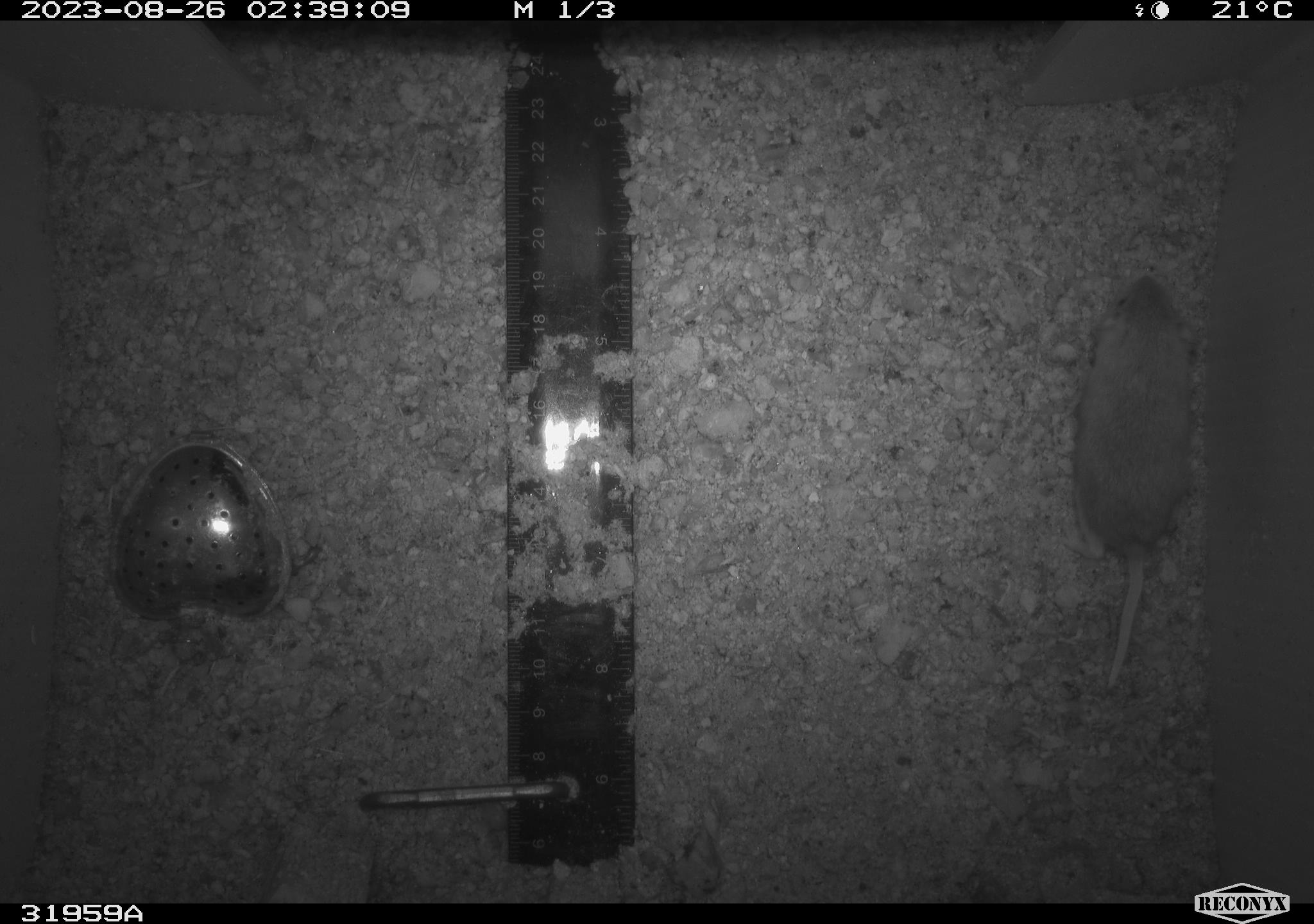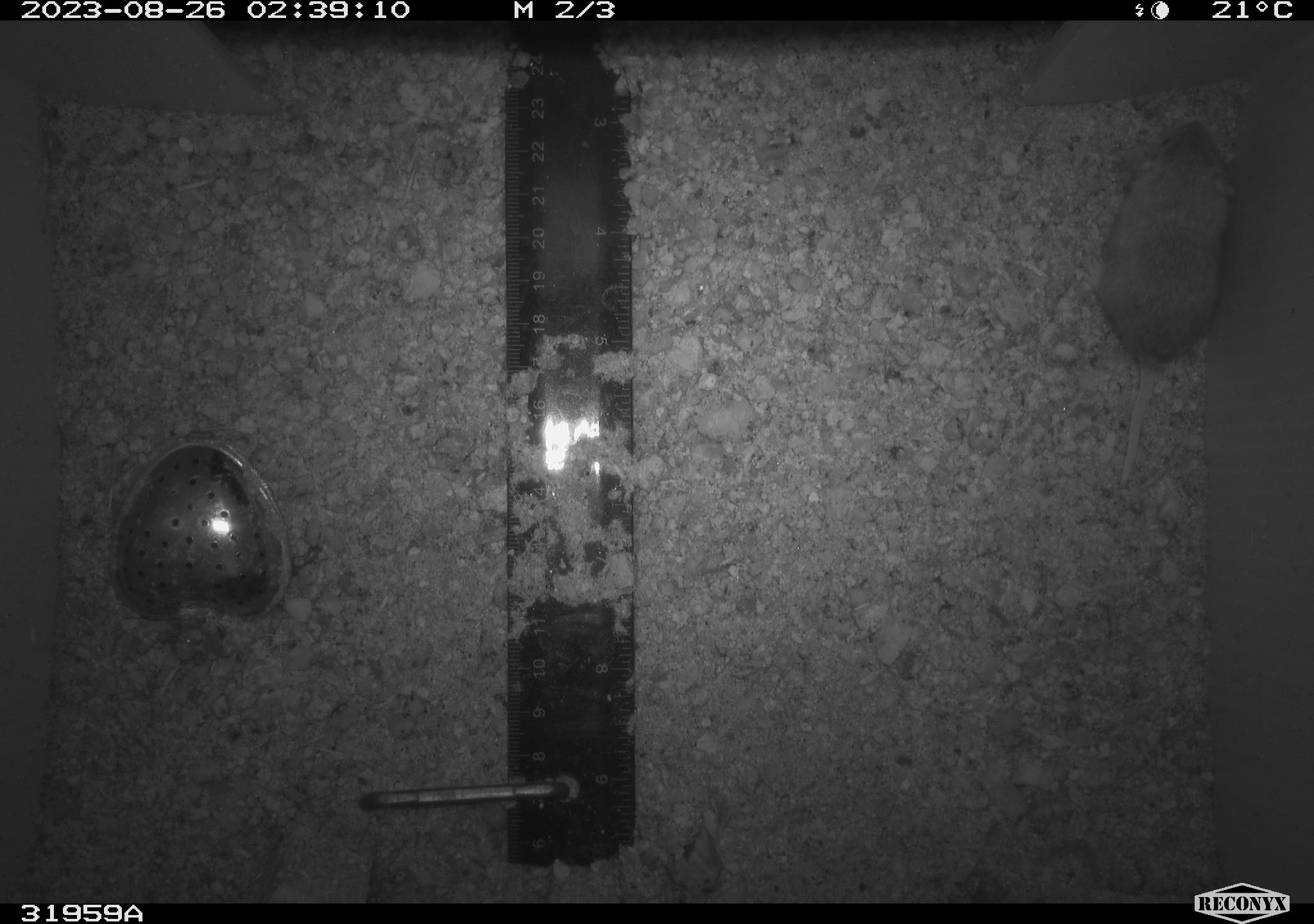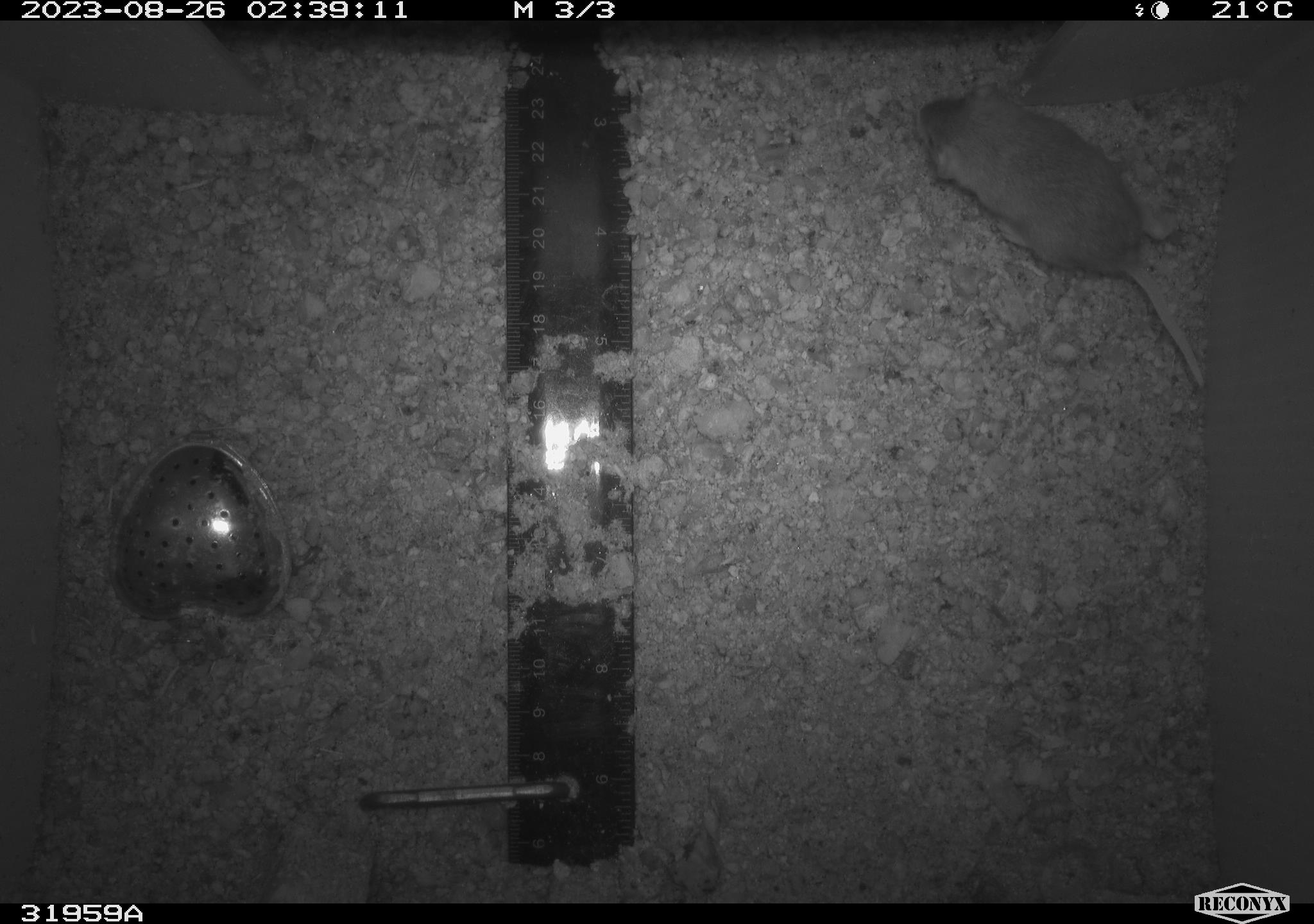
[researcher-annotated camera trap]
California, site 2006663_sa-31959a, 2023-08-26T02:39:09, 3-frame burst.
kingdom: Animalia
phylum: Chordata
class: Mammalia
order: Rodentia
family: Cricetidae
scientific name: Arvicolinae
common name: voles, lemmings, and muskrats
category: arvicolinae subfamily